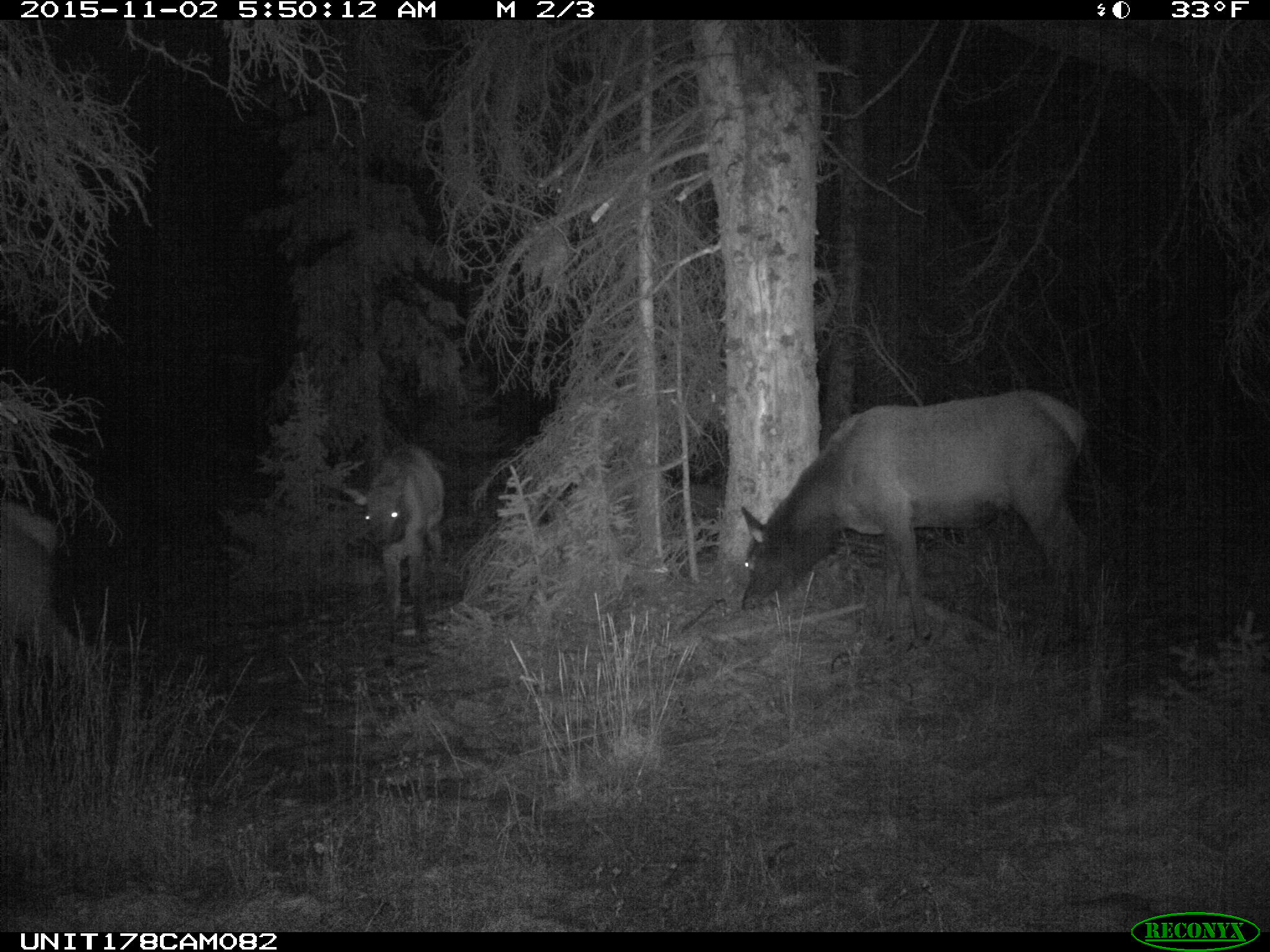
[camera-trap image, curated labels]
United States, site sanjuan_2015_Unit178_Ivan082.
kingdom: Animalia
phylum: Chordata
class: Mammalia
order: Artiodactyla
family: Cervidae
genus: Cervus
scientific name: Cervus elaphus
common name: red deer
Cervus elaphus (red deer).